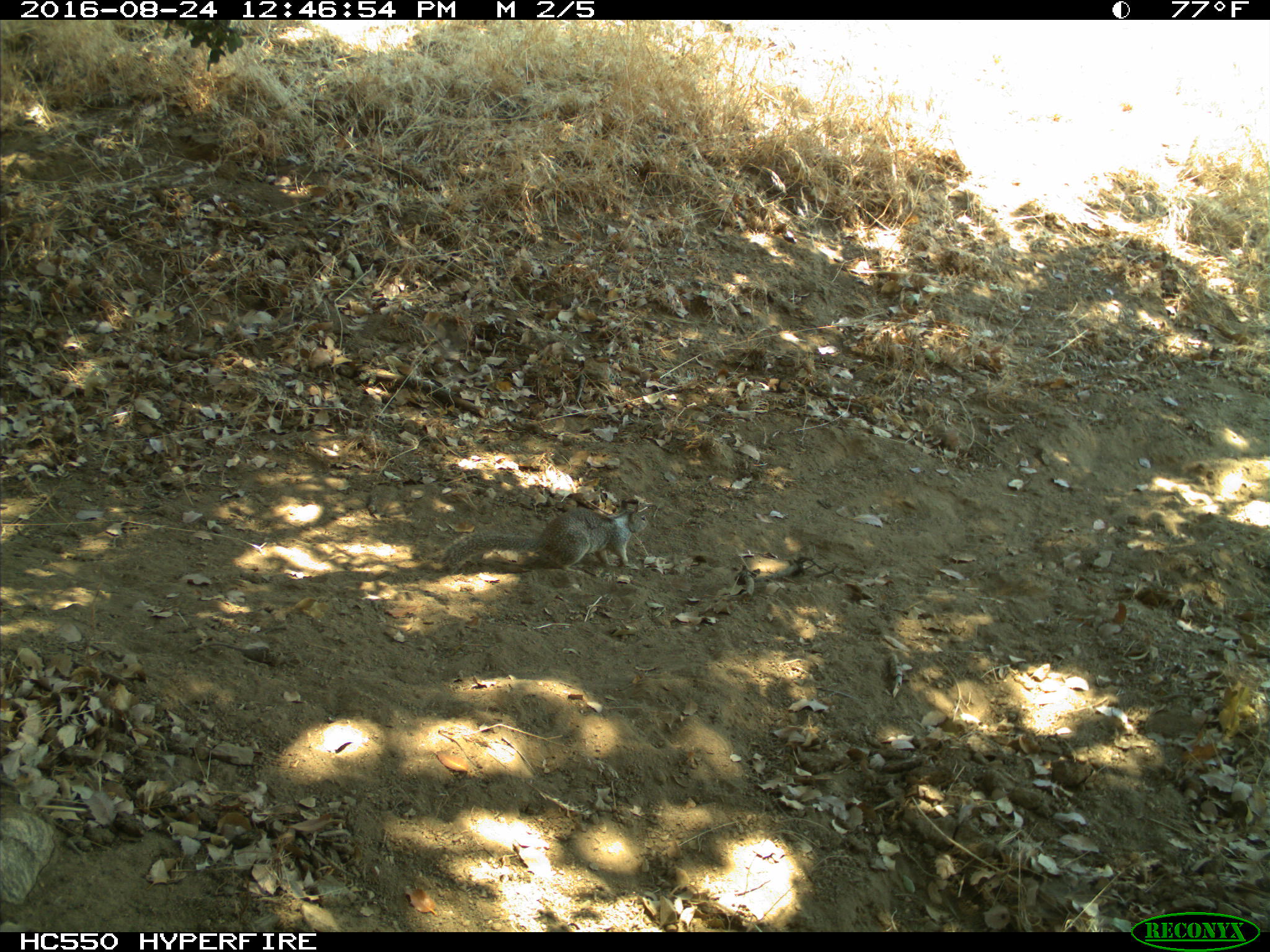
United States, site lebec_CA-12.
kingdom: Animalia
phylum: Chordata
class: Mammalia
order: Rodentia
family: Sciuridae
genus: Otospermophilus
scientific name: Otospermophilus beecheyi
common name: california ground squirrel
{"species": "Otospermophilus beecheyi (california ground squirrel)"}